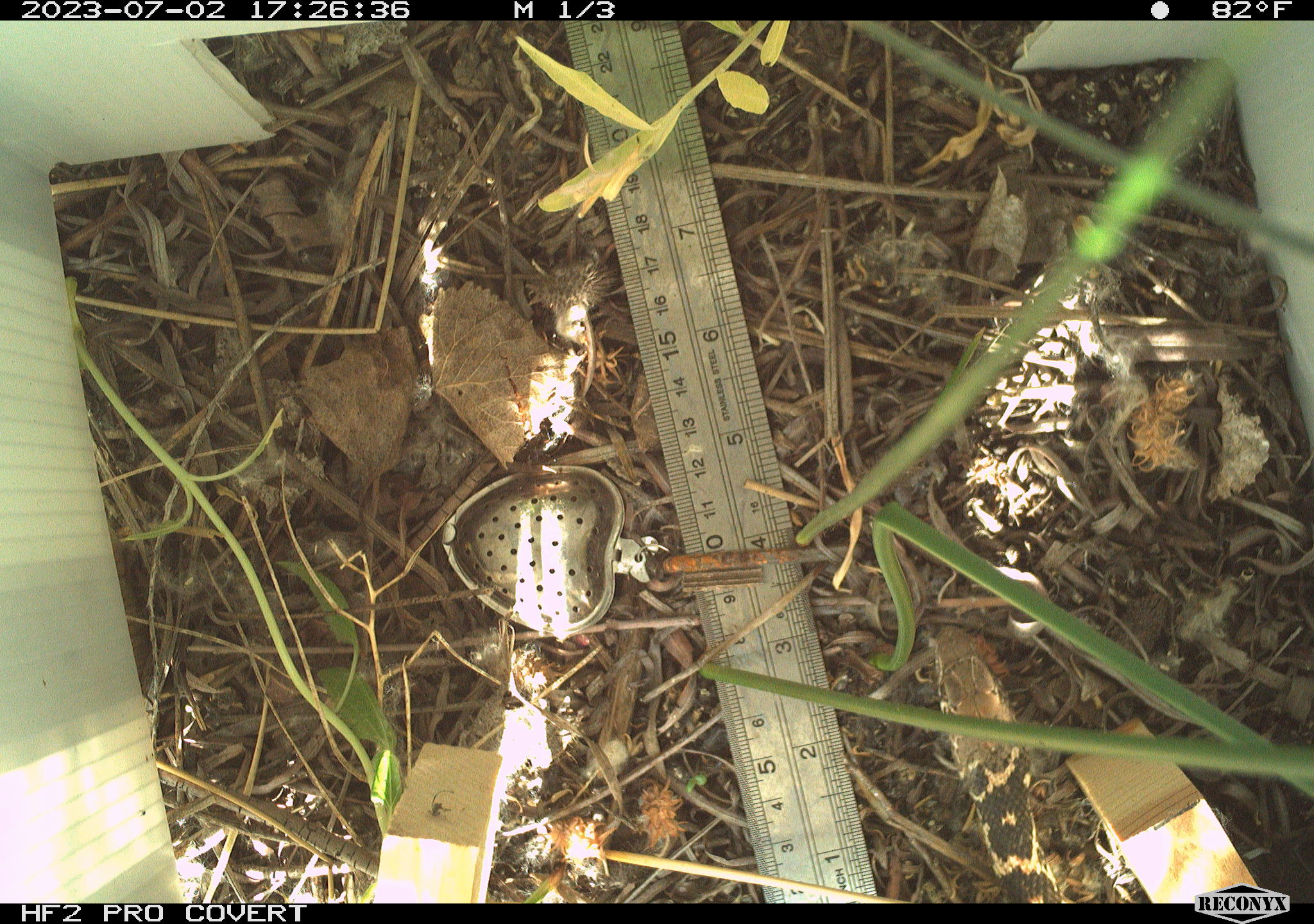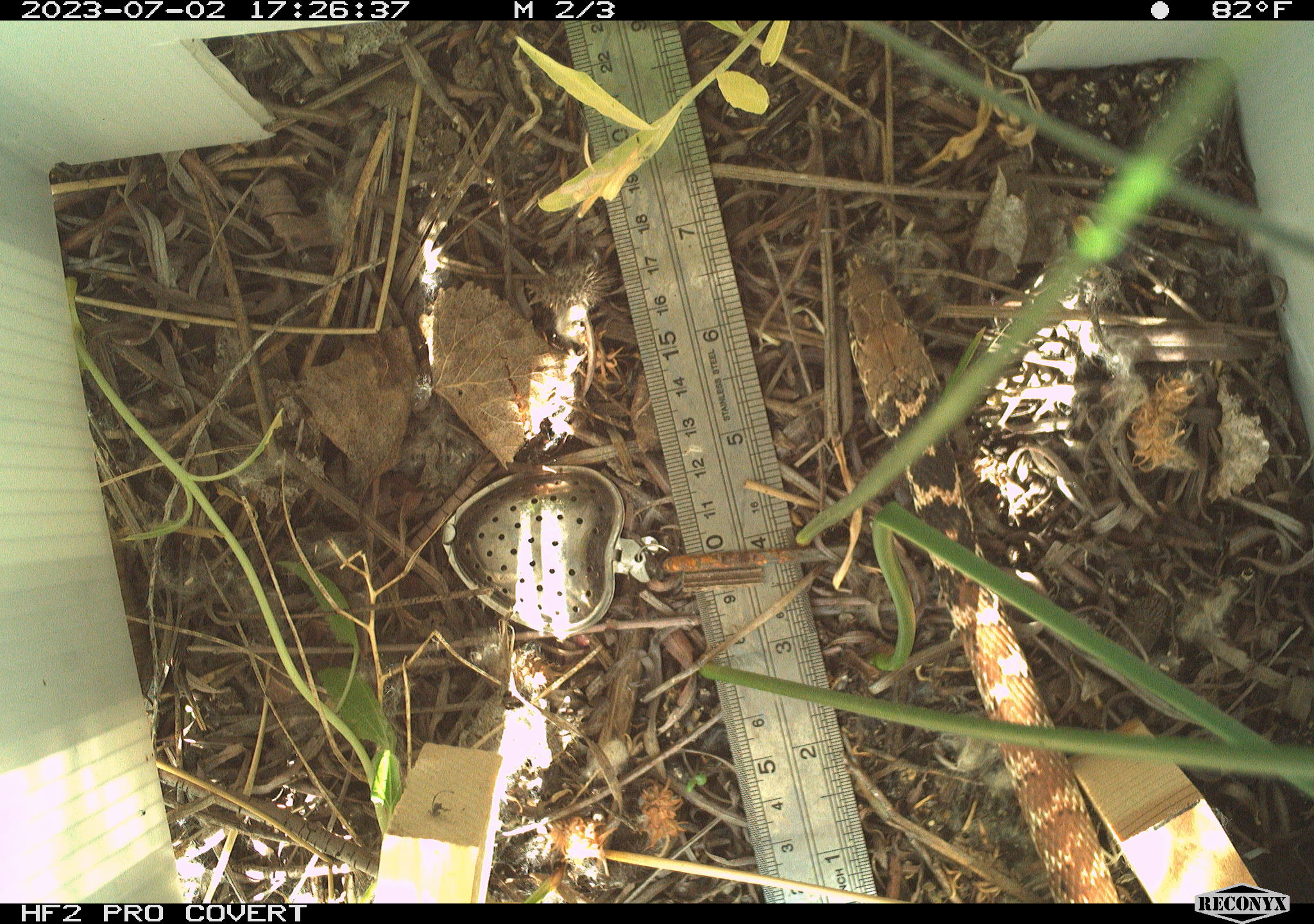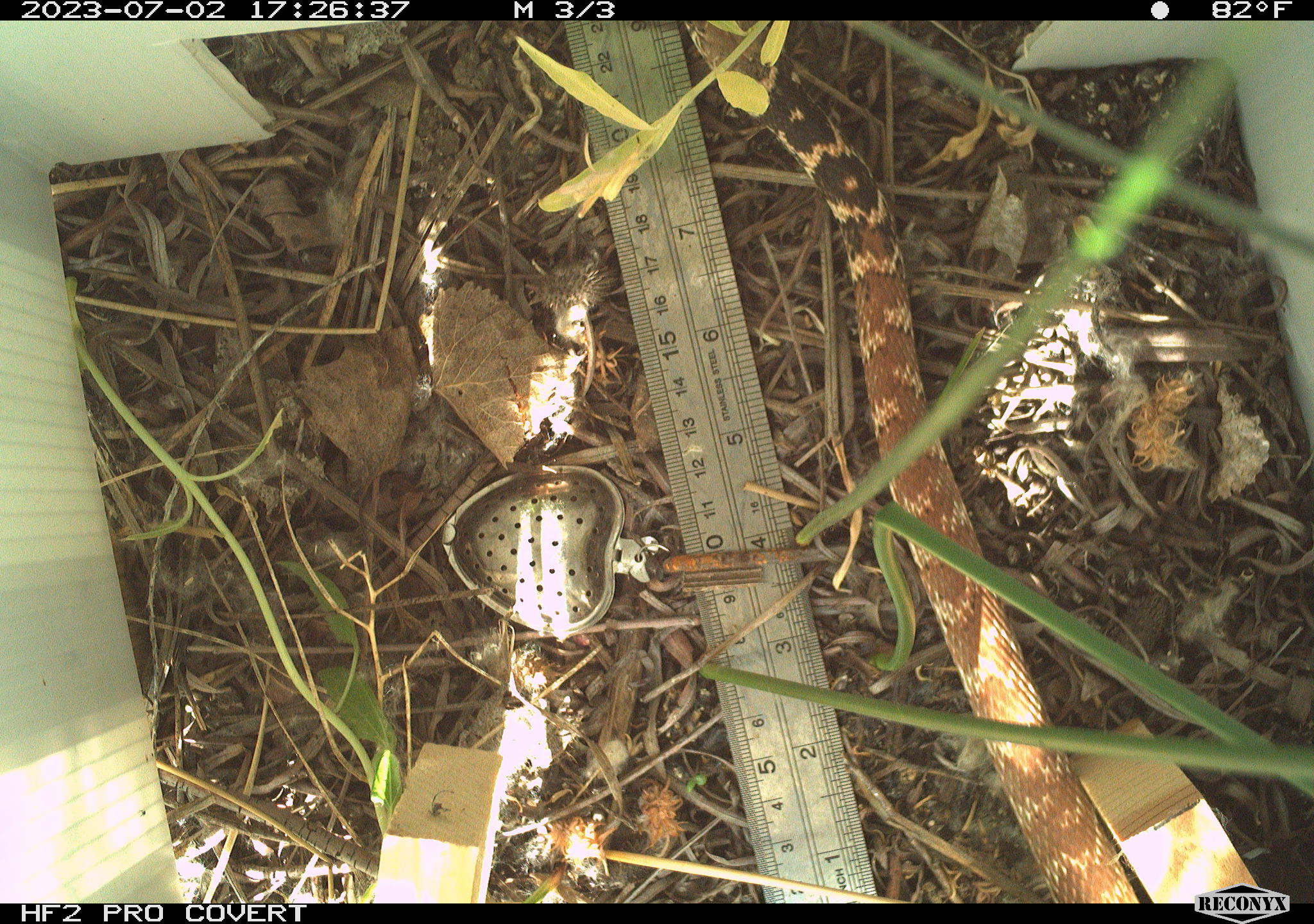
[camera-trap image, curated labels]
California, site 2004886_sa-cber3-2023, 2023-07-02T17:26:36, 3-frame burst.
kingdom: Animalia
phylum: Chordata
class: Reptilia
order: Squamata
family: Colubridae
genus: Masticophis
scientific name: Masticophis flagellum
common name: coachwhip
Coachwhip (Masticophis flagellum).